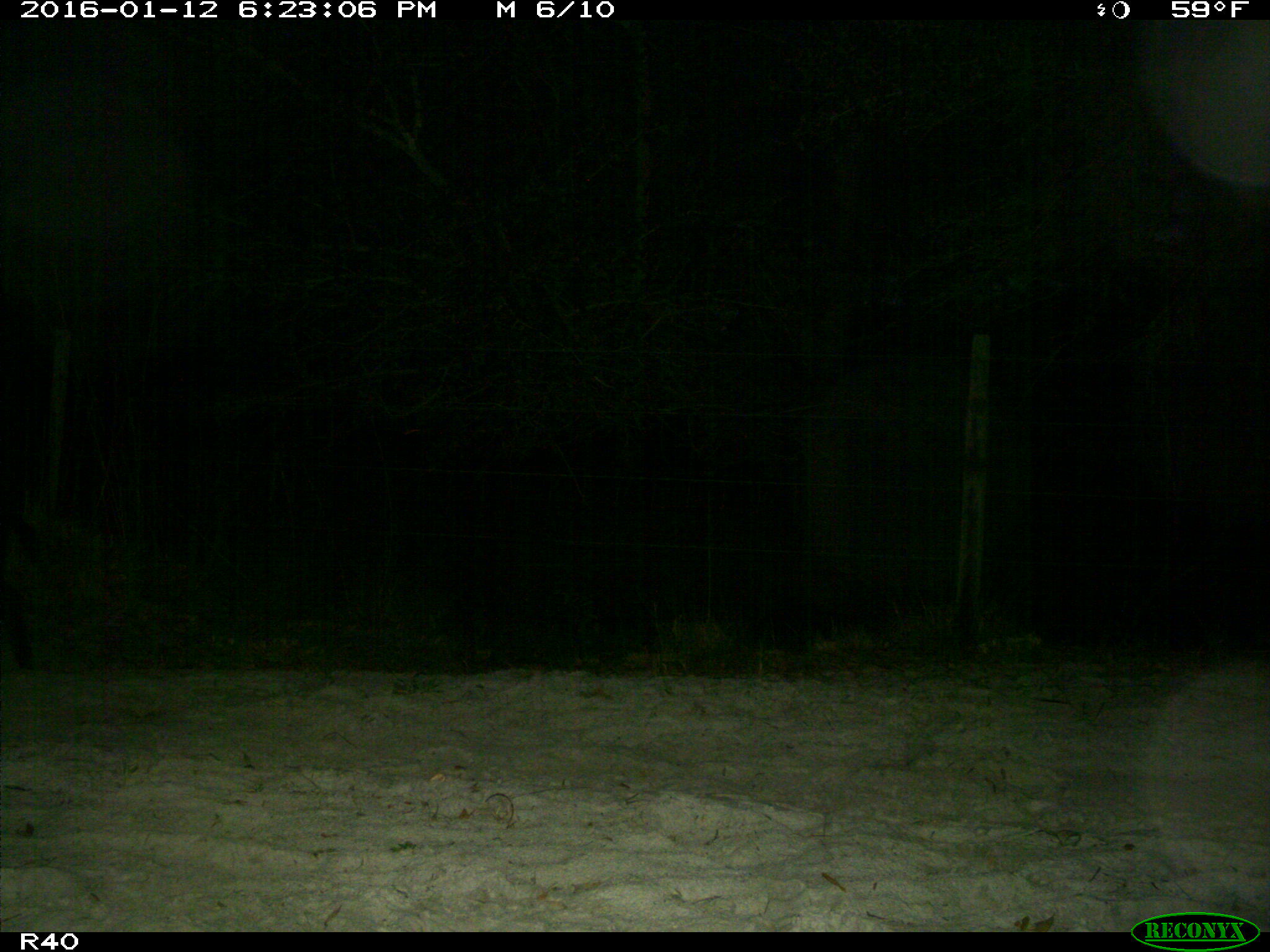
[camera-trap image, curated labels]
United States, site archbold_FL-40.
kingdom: Animalia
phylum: Chordata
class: Mammalia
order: Artiodactyla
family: Suidae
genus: Sus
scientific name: Sus scrofa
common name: wild boar